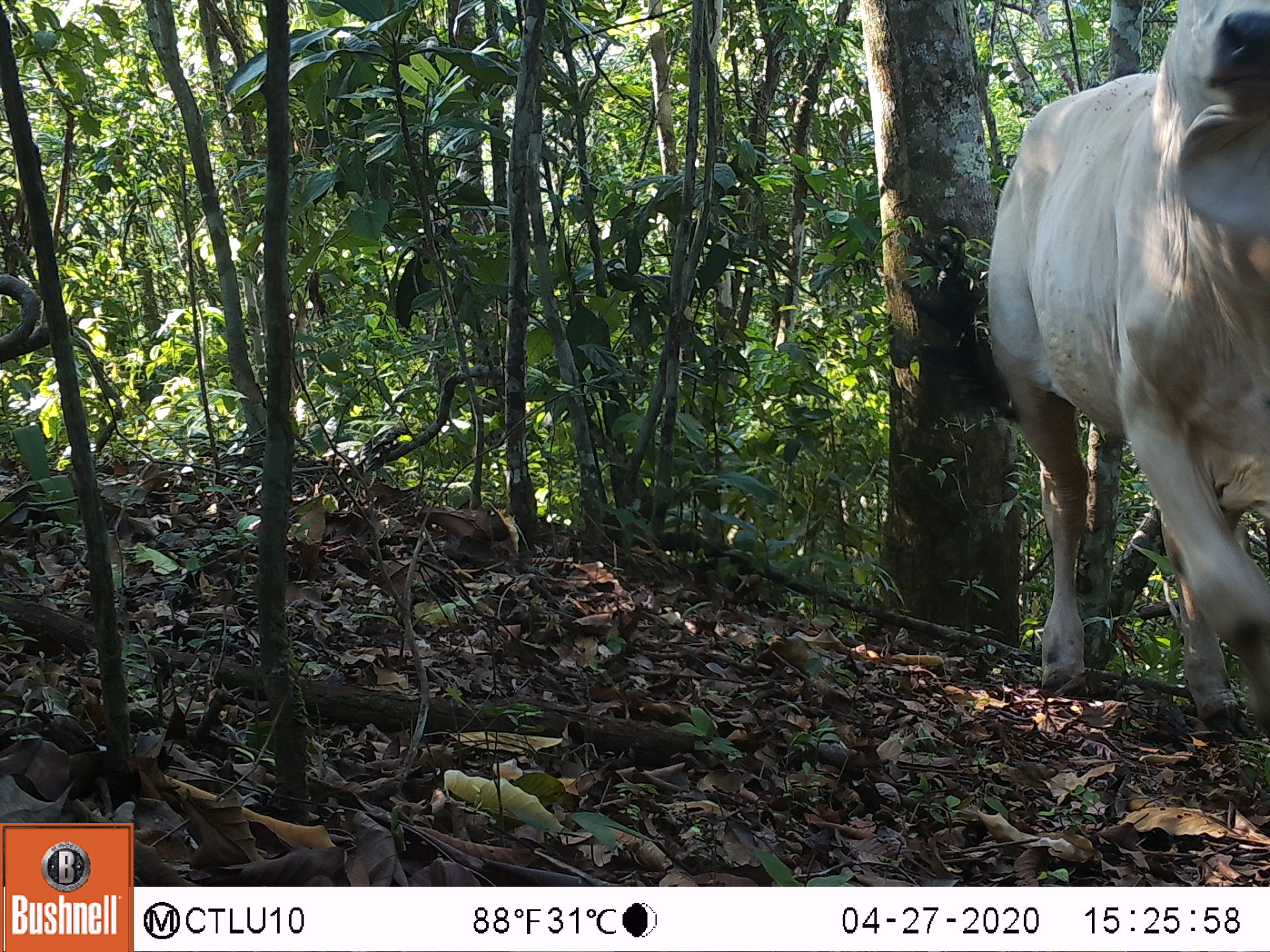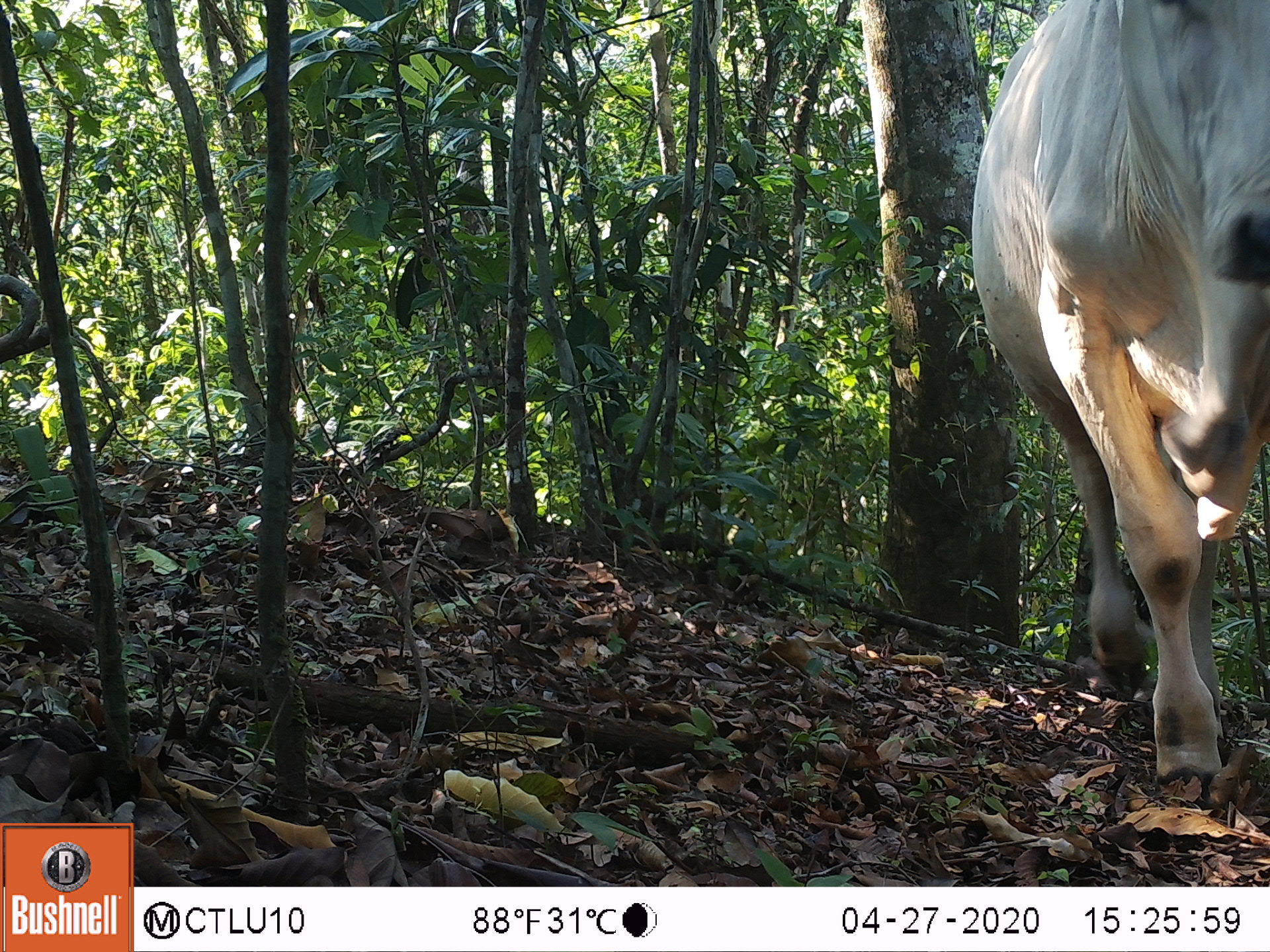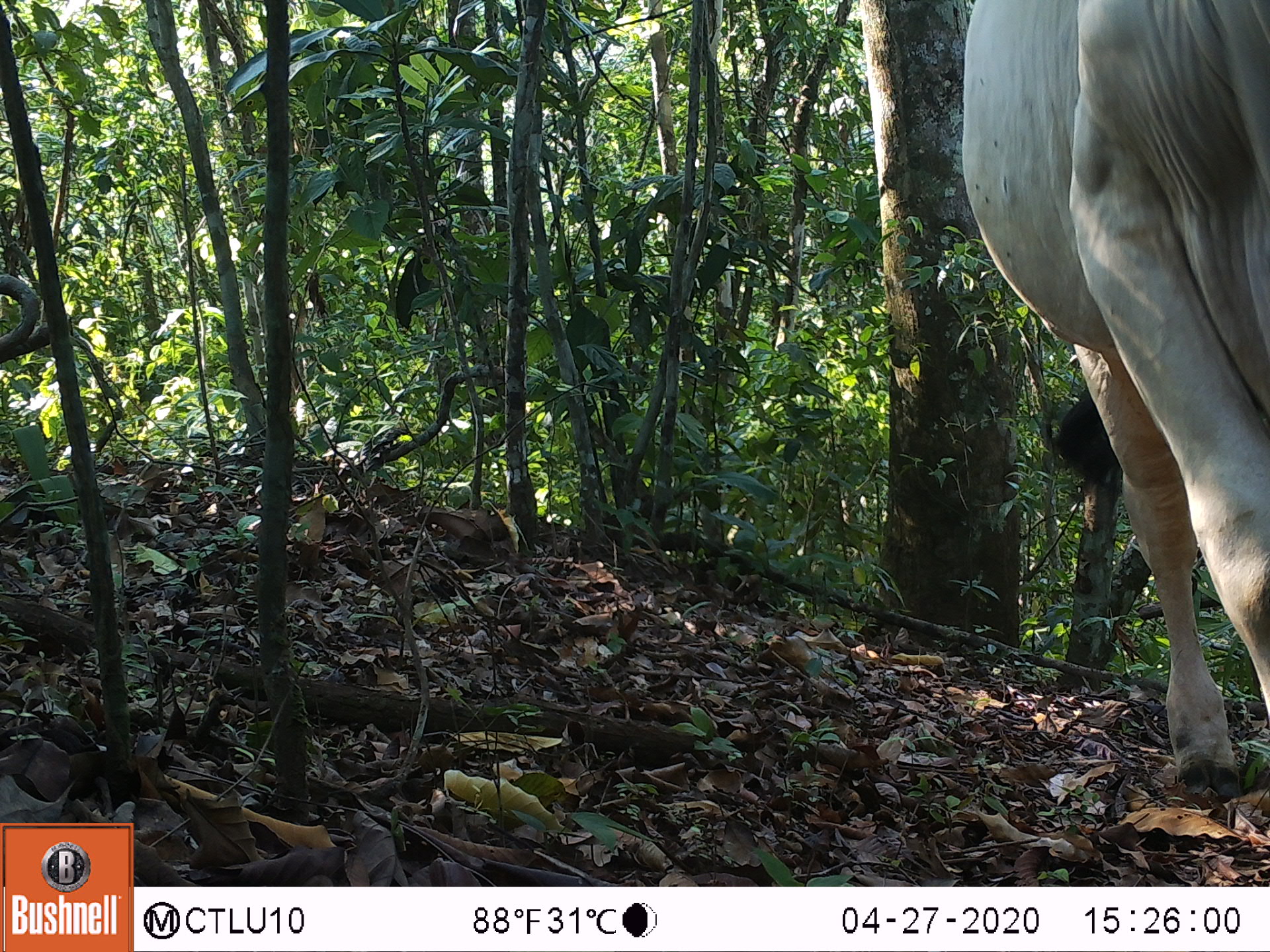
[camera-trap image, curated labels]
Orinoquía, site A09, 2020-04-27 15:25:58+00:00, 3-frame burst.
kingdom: Animalia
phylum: Chordata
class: Mammalia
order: Artiodactyla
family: Bovidae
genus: Bos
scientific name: Bos taurus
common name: cow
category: cattle